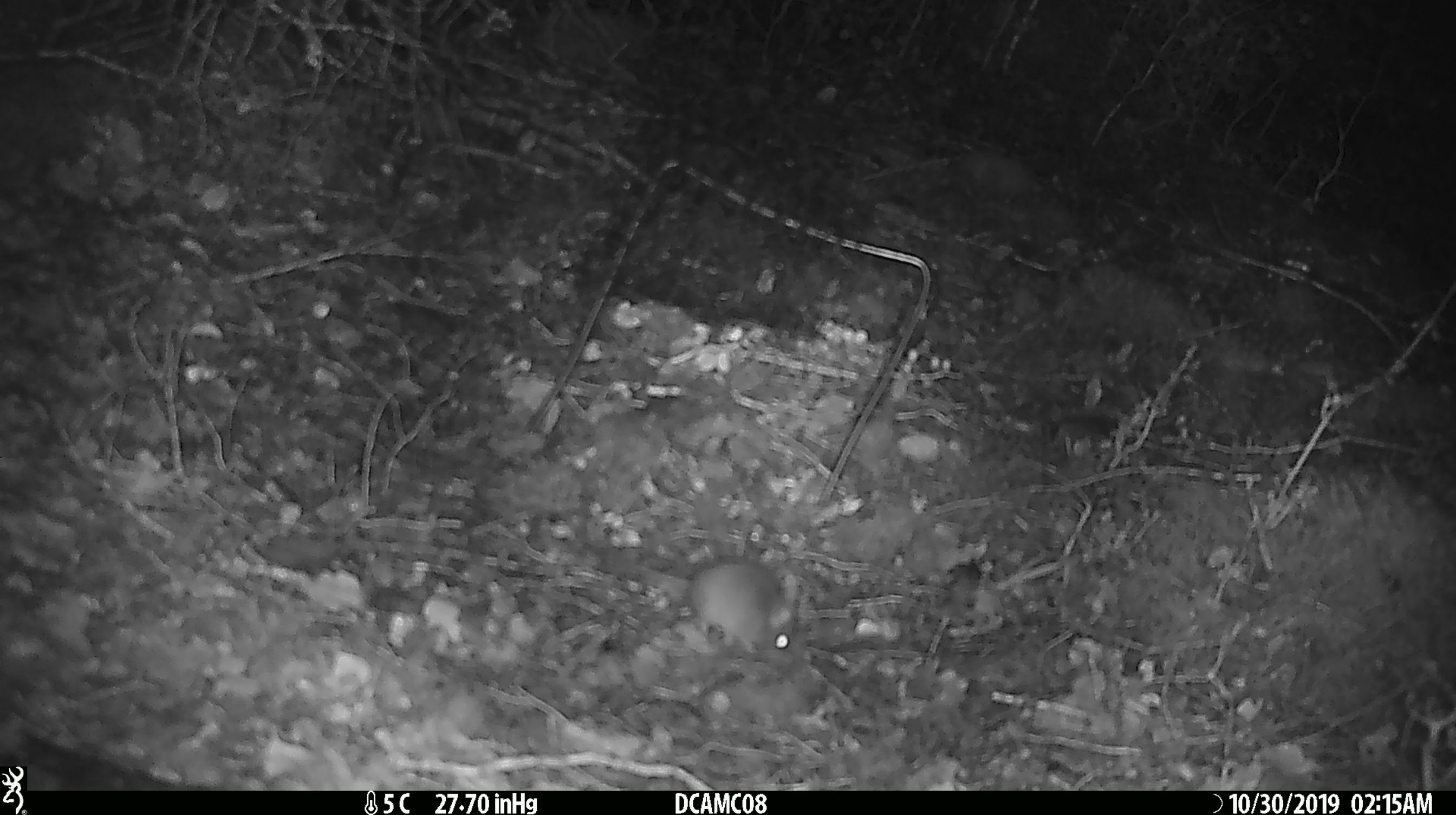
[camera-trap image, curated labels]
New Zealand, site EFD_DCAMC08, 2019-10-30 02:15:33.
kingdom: Animalia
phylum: Chordata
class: Mammalia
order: Rodentia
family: Muridae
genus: Mus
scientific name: Mus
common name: mouse